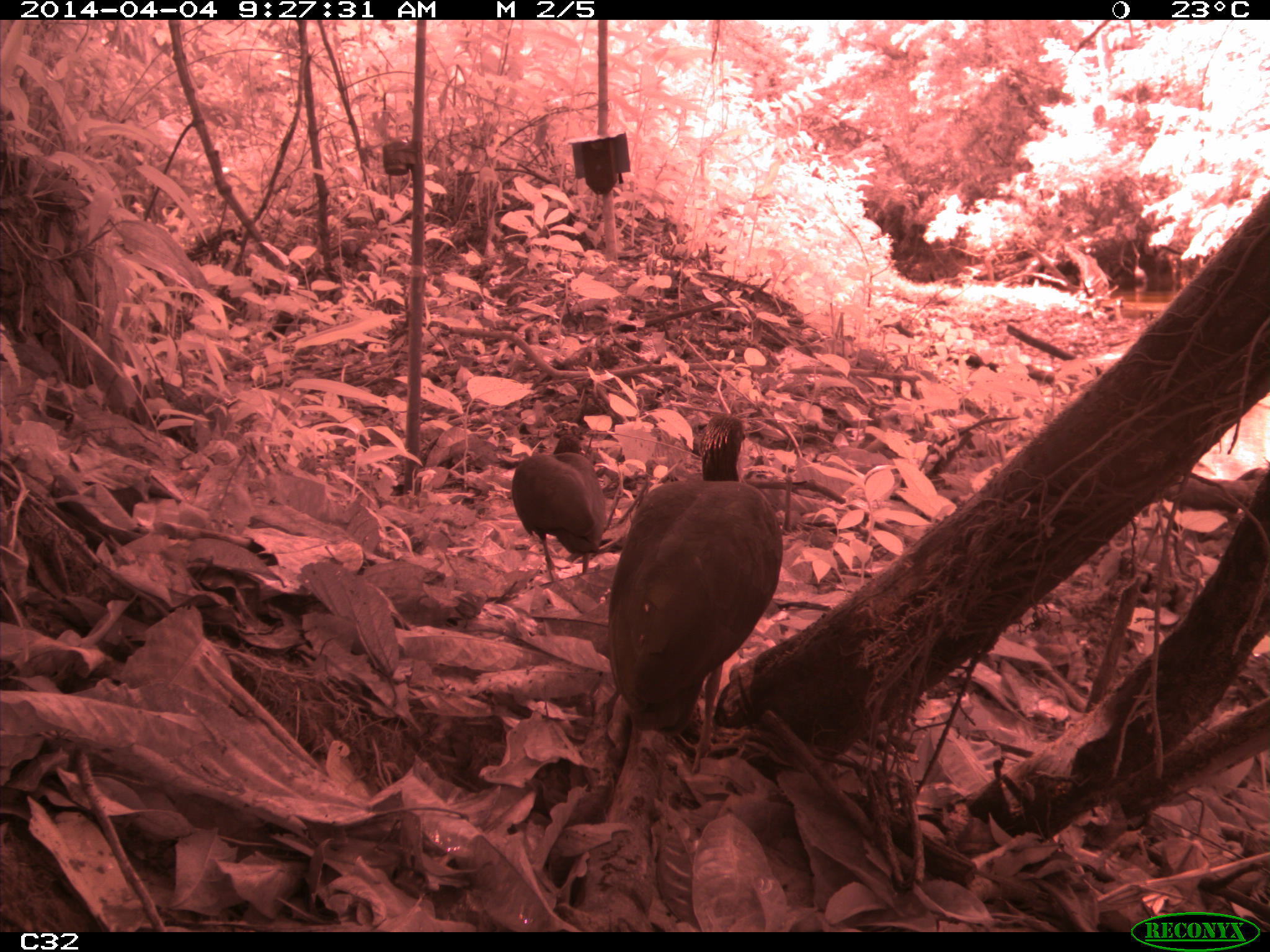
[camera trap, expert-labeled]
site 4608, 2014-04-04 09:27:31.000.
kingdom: Animalia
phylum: Chordata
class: Aves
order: Pelecaniformes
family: Threskiornithidae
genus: Mesembrinibis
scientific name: Mesembrinibis cayennensis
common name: green ibis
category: mesembrinis cayannensis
Mesembrinis cayannensis (green ibis) (Mesembrinibis cayennensis), count 2, age adult.